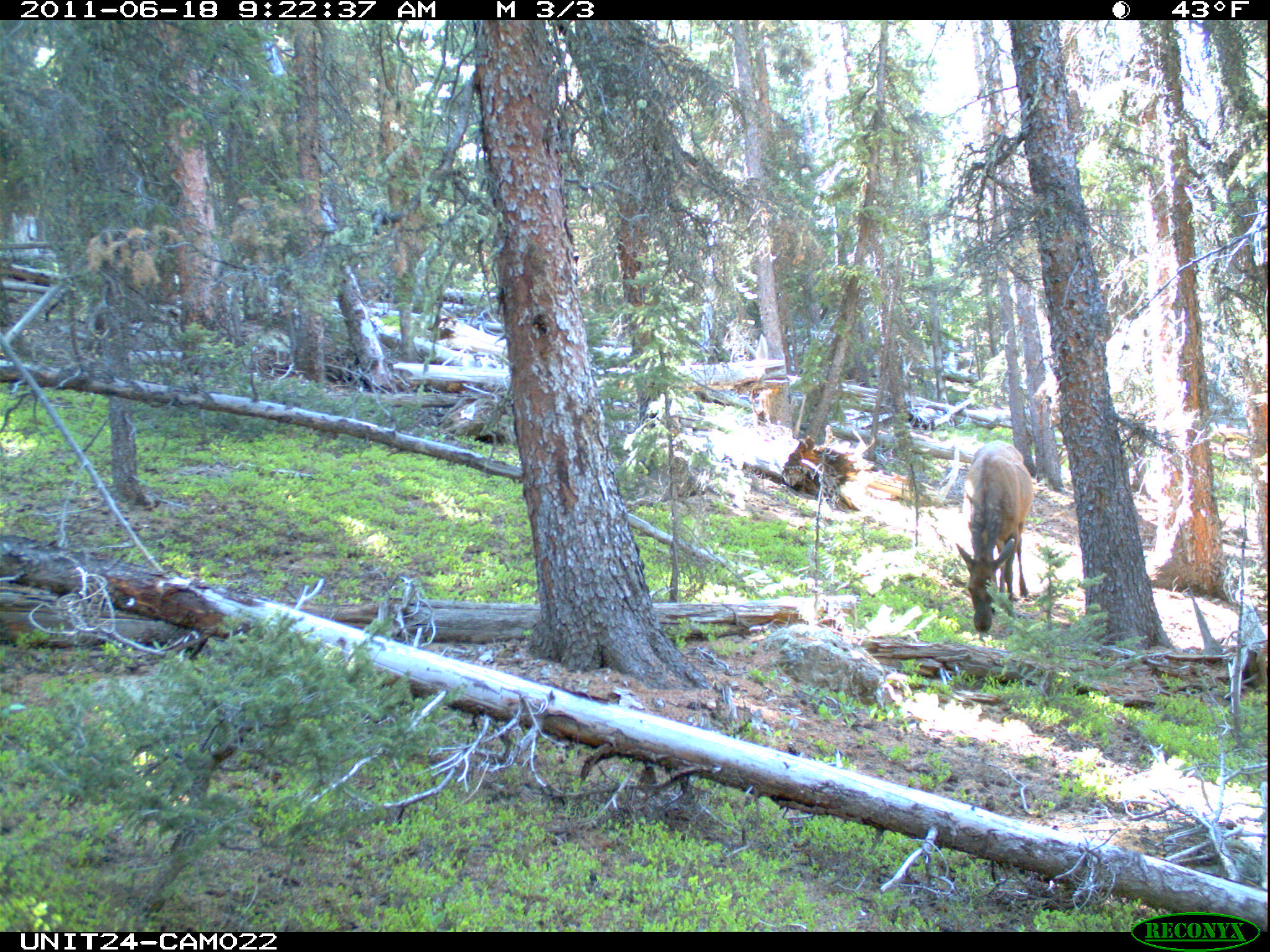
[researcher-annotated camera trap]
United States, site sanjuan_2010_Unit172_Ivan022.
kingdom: Animalia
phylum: Chordata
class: Mammalia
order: Artiodactyla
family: Cervidae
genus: Cervus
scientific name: Cervus elaphus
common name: red deer